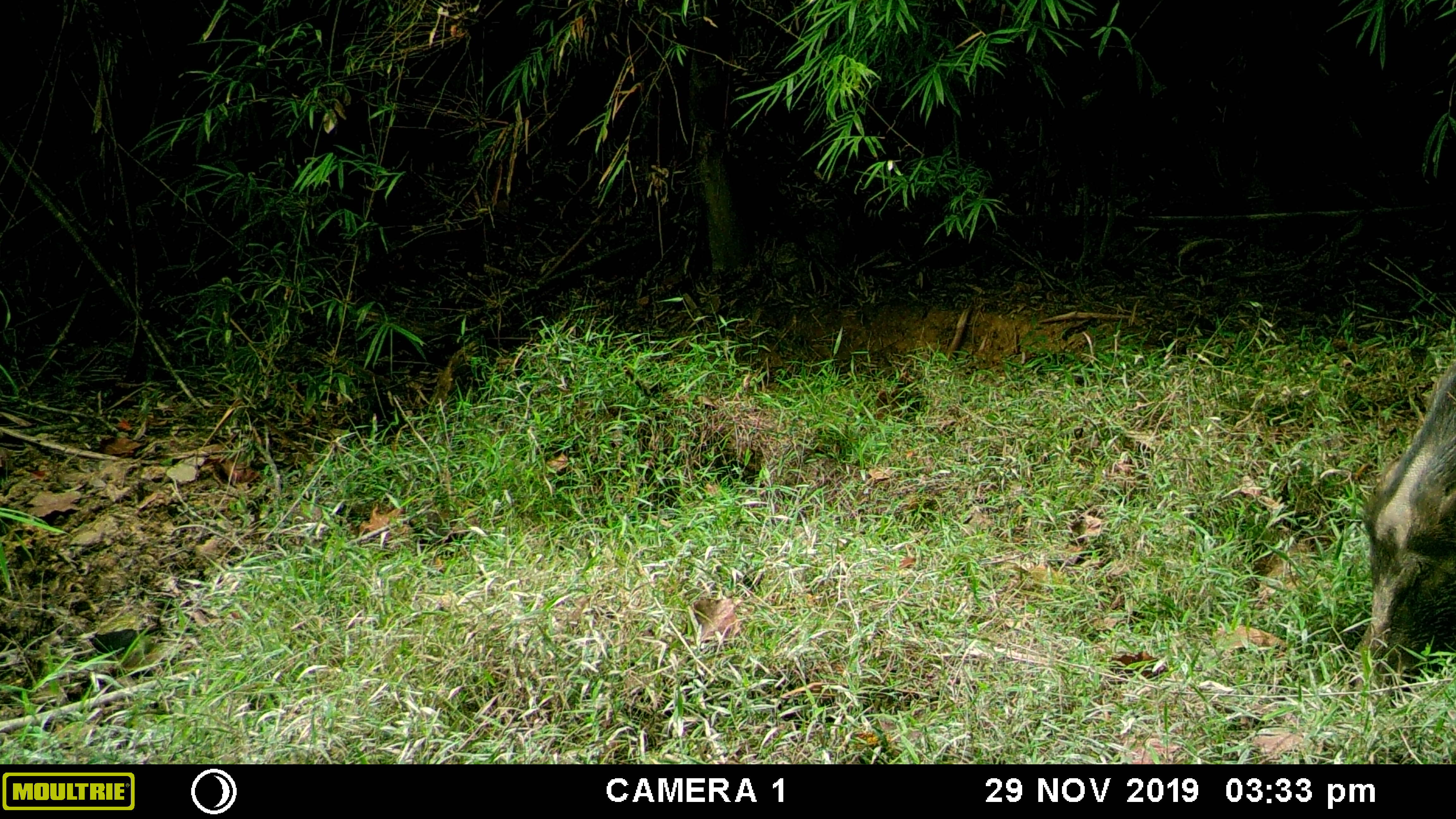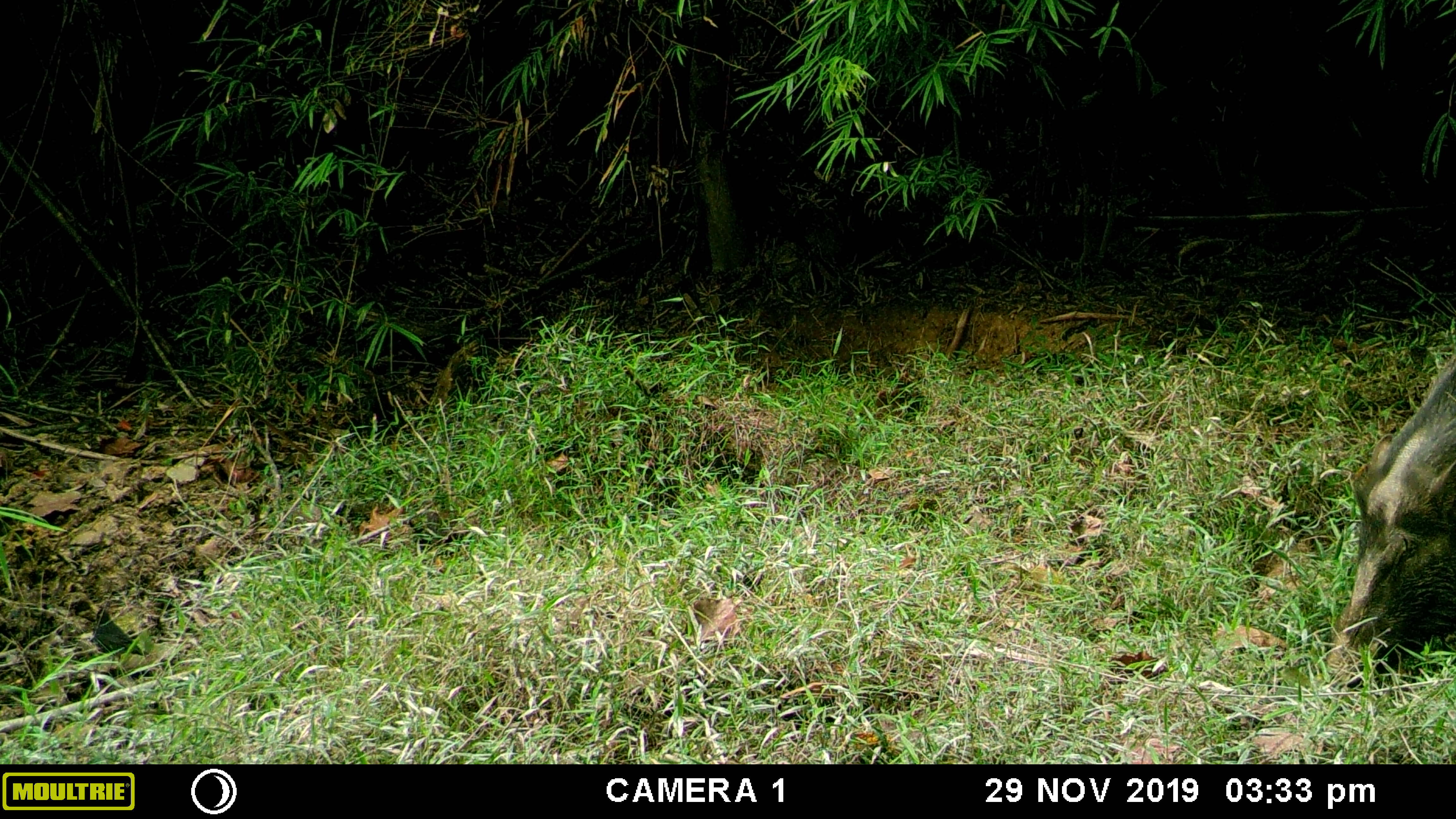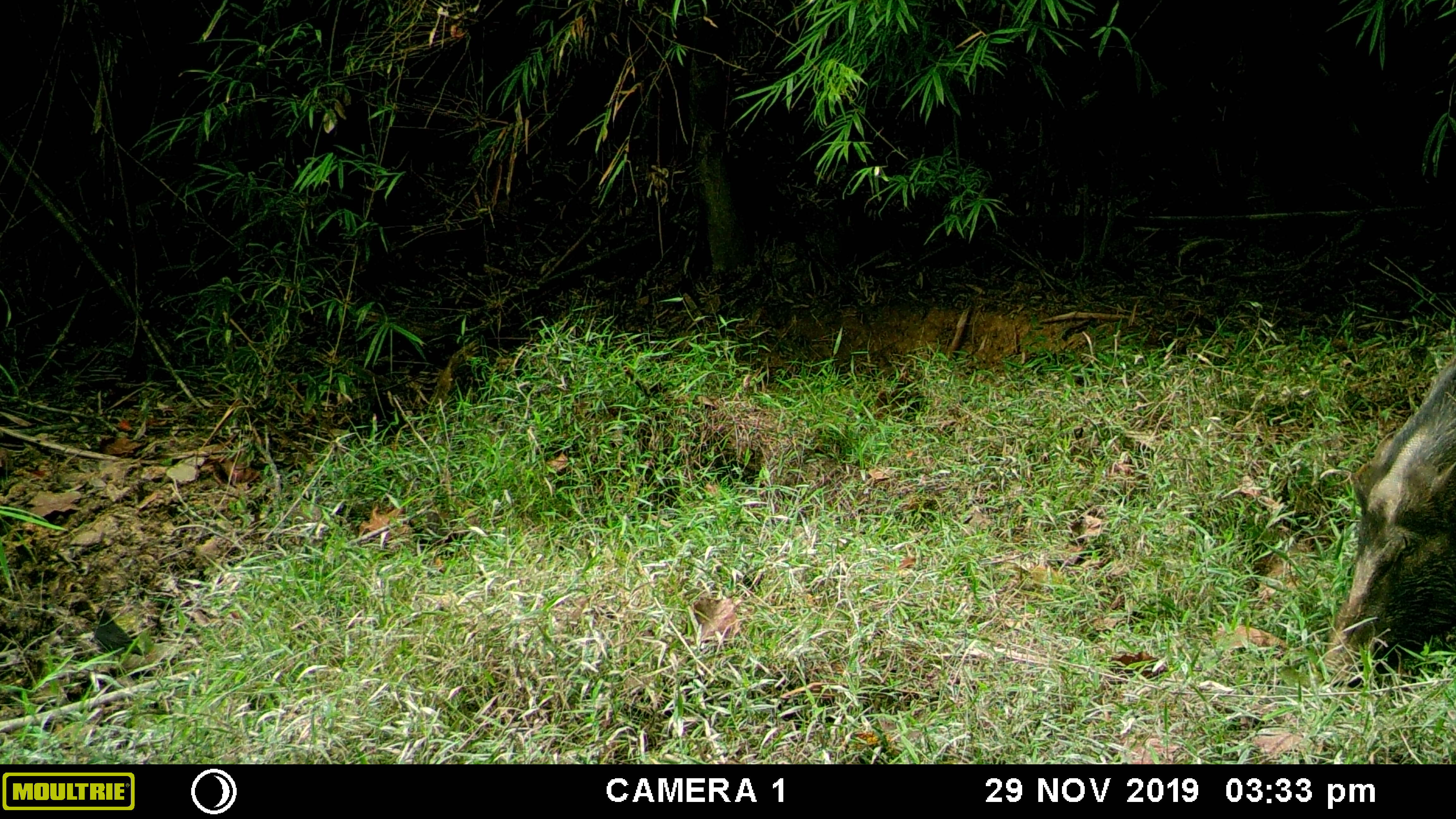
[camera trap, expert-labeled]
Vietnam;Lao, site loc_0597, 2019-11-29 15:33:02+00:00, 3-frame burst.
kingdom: Animalia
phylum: Chordata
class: Mammalia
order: Artiodactyla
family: Suidae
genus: Sus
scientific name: Sus scrofa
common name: eurasian wild pig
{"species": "eurasian wild pig (Sus scrofa)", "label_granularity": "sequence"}